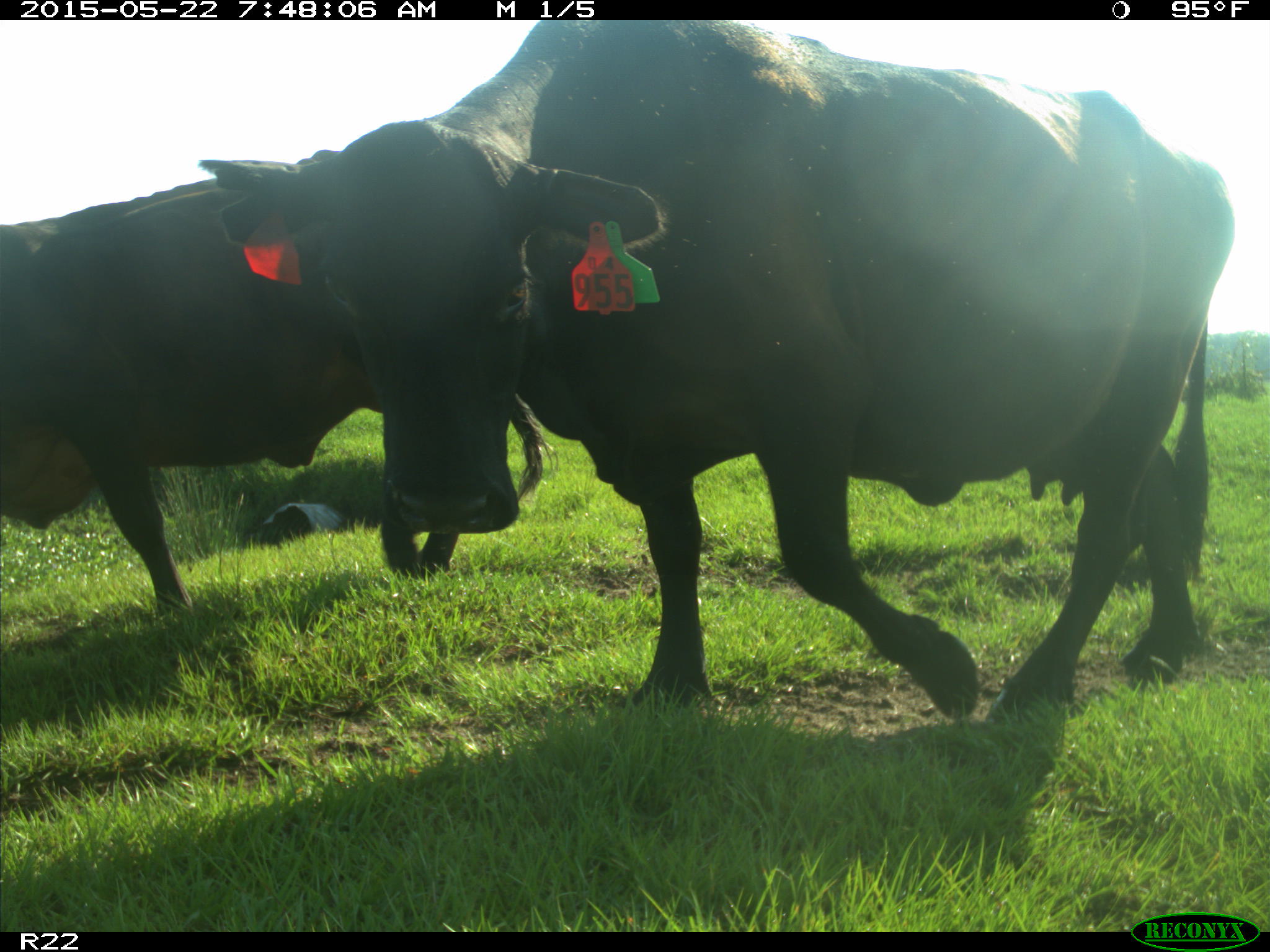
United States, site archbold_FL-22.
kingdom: Animalia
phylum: Chordata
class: Mammalia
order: Artiodactyla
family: Bovidae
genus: Bos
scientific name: Bos taurus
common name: domestic cow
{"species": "Bos taurus (domestic cow)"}